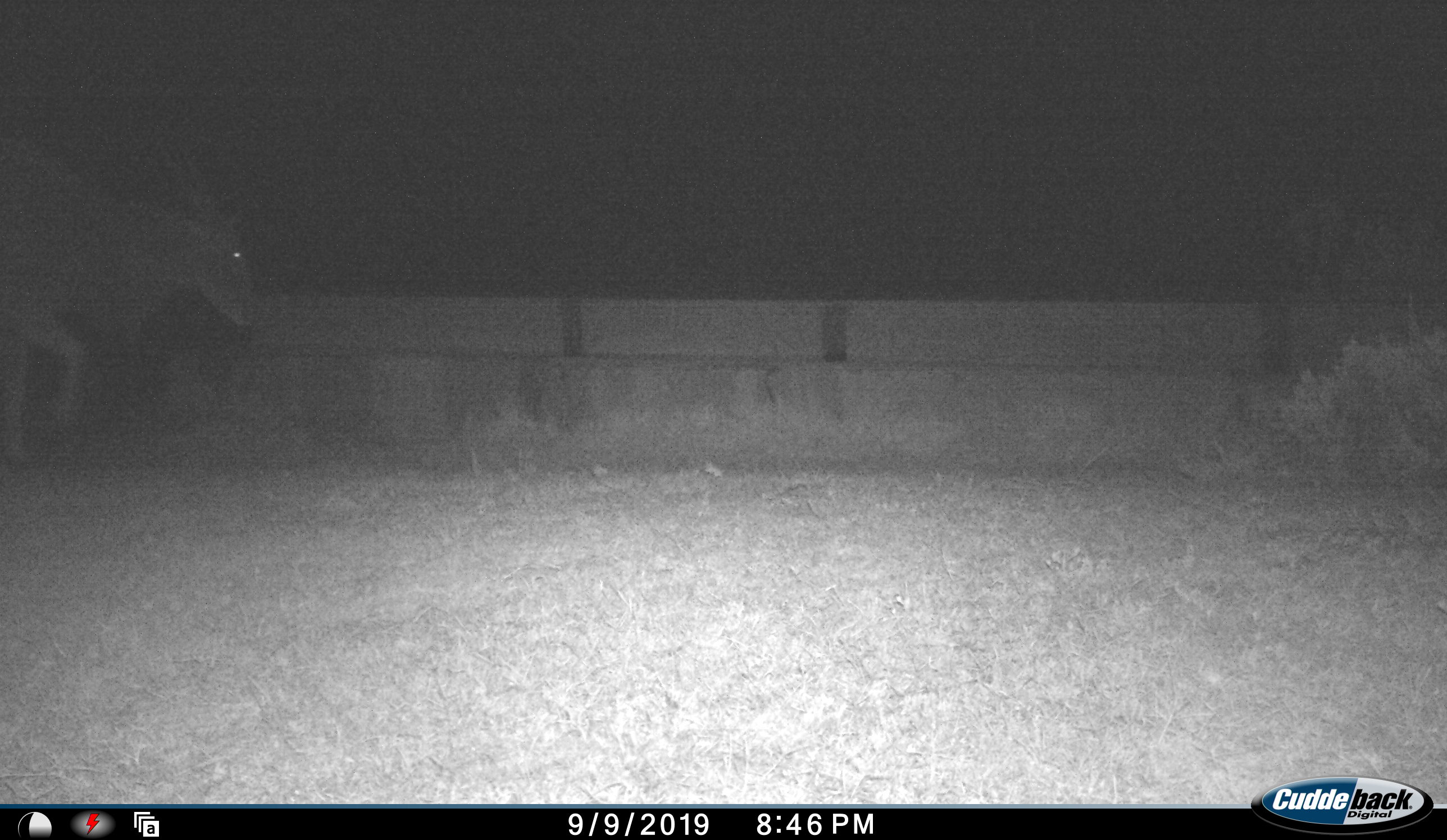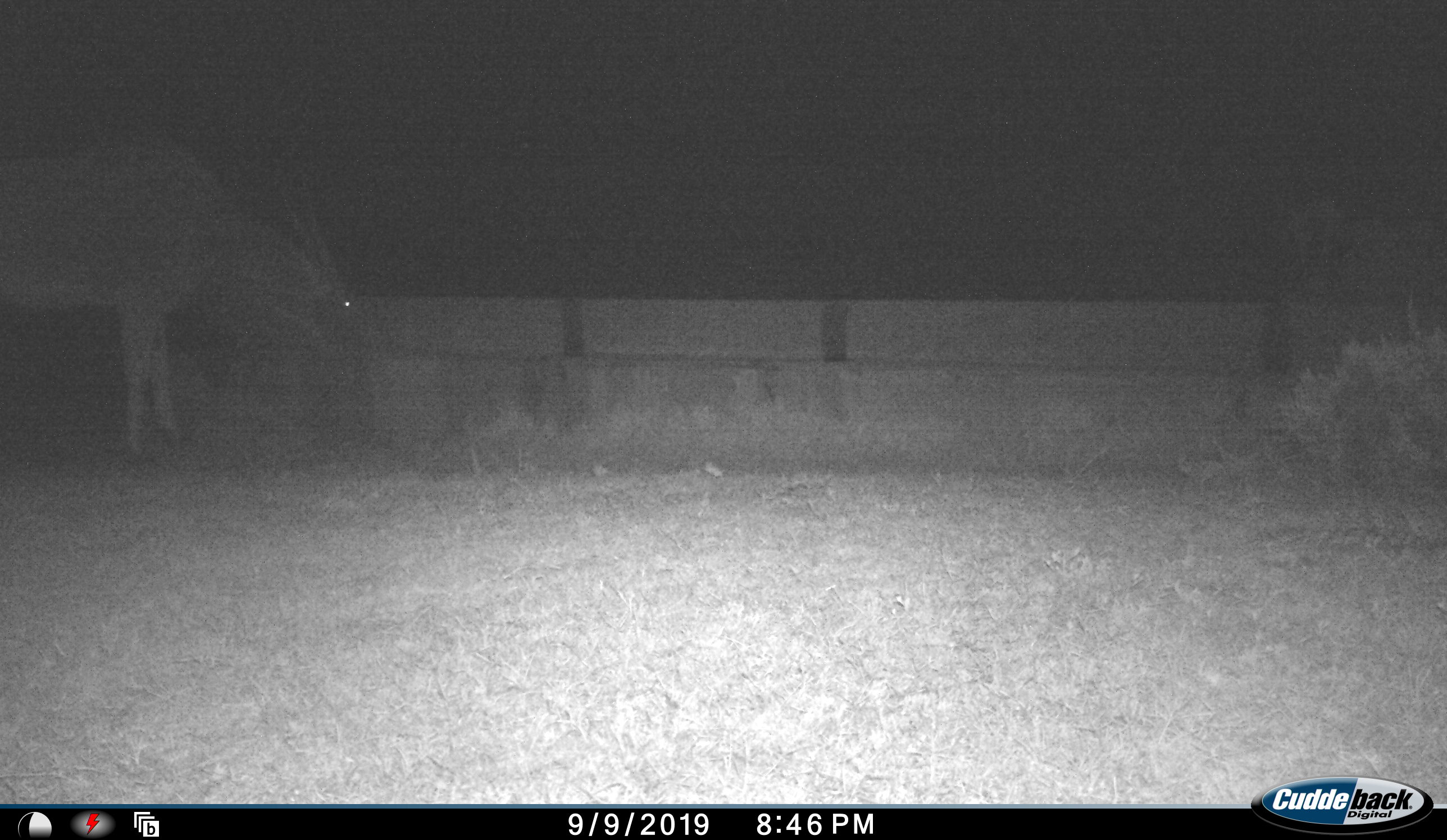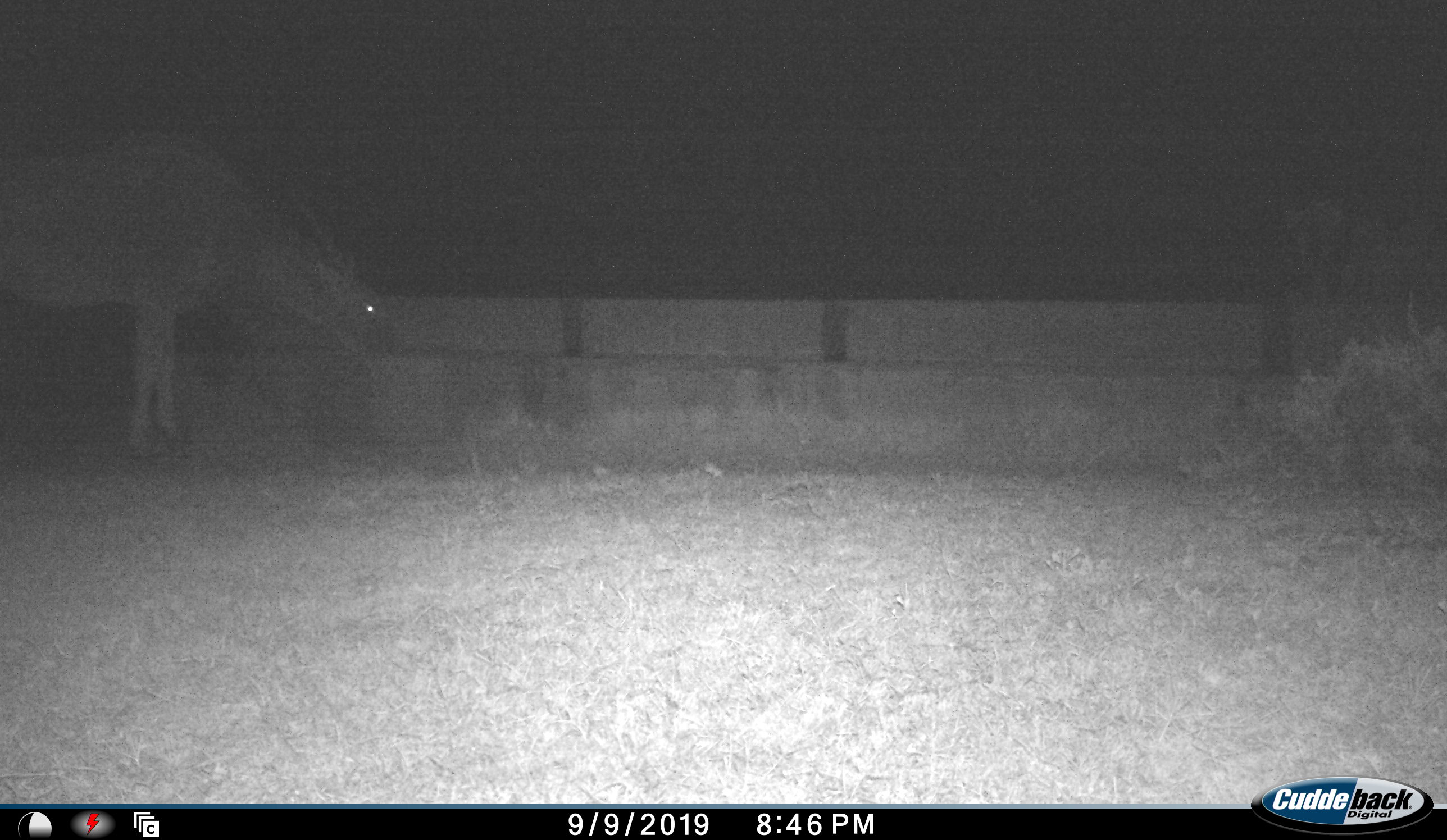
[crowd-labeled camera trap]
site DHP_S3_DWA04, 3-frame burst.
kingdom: Animalia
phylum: Chordata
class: Mammalia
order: Artiodactyla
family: Bovidae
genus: Tragelaphus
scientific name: Tragelaphus oryx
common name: eland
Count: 1.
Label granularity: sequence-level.